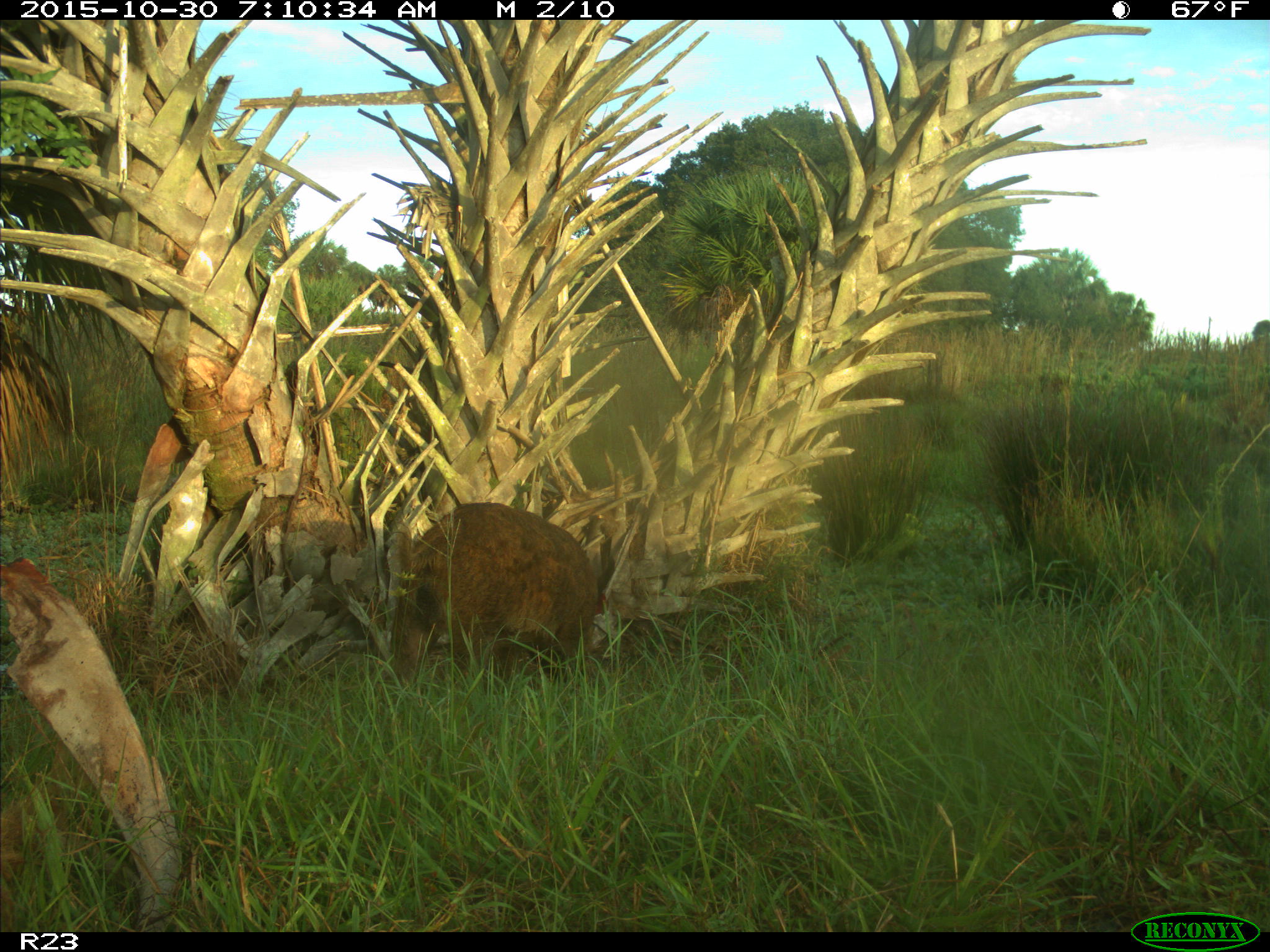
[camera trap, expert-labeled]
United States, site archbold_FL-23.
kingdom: Animalia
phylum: Chordata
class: Mammalia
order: Artiodactyla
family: Suidae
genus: Sus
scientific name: Sus scrofa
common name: wild boar